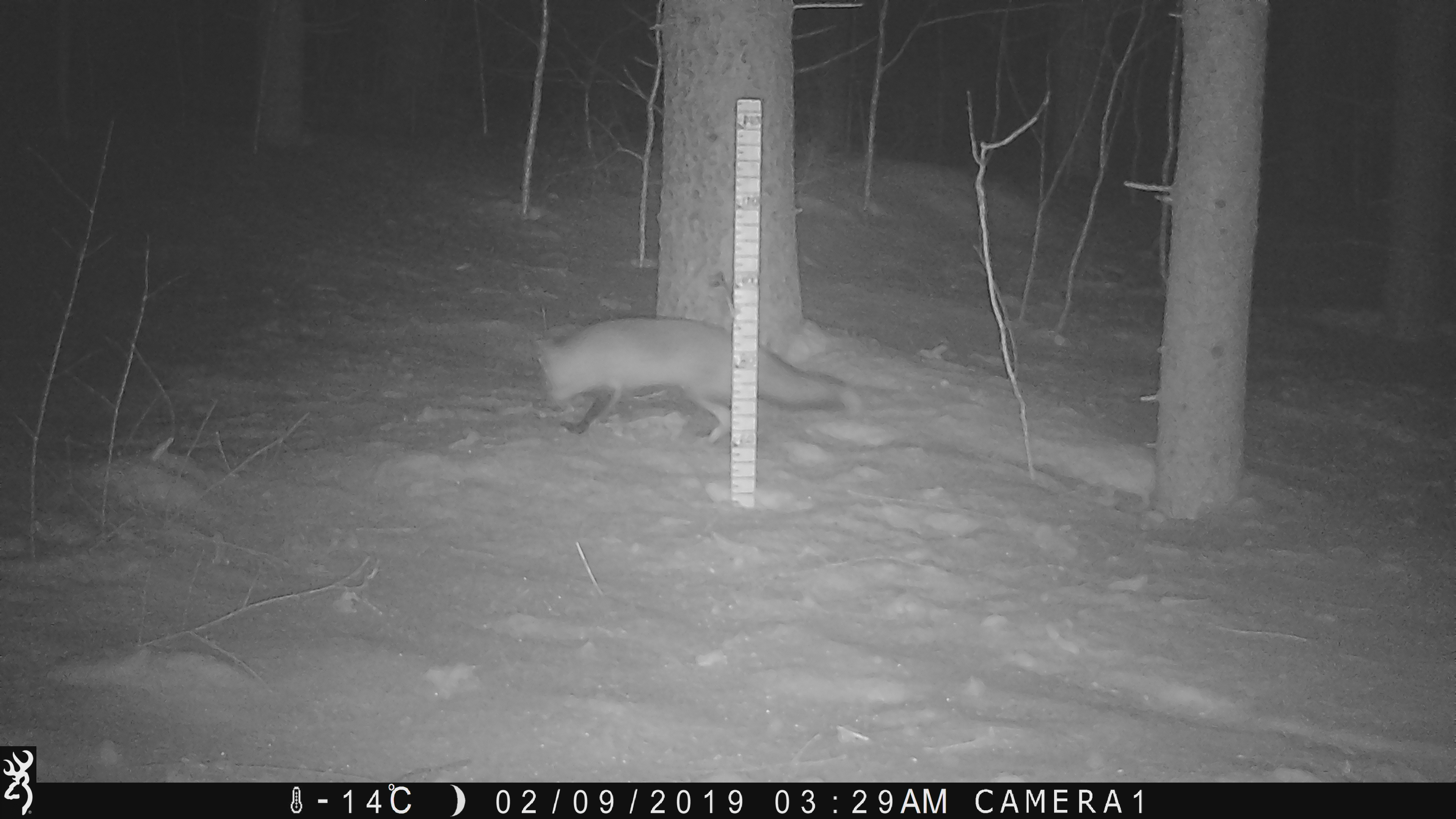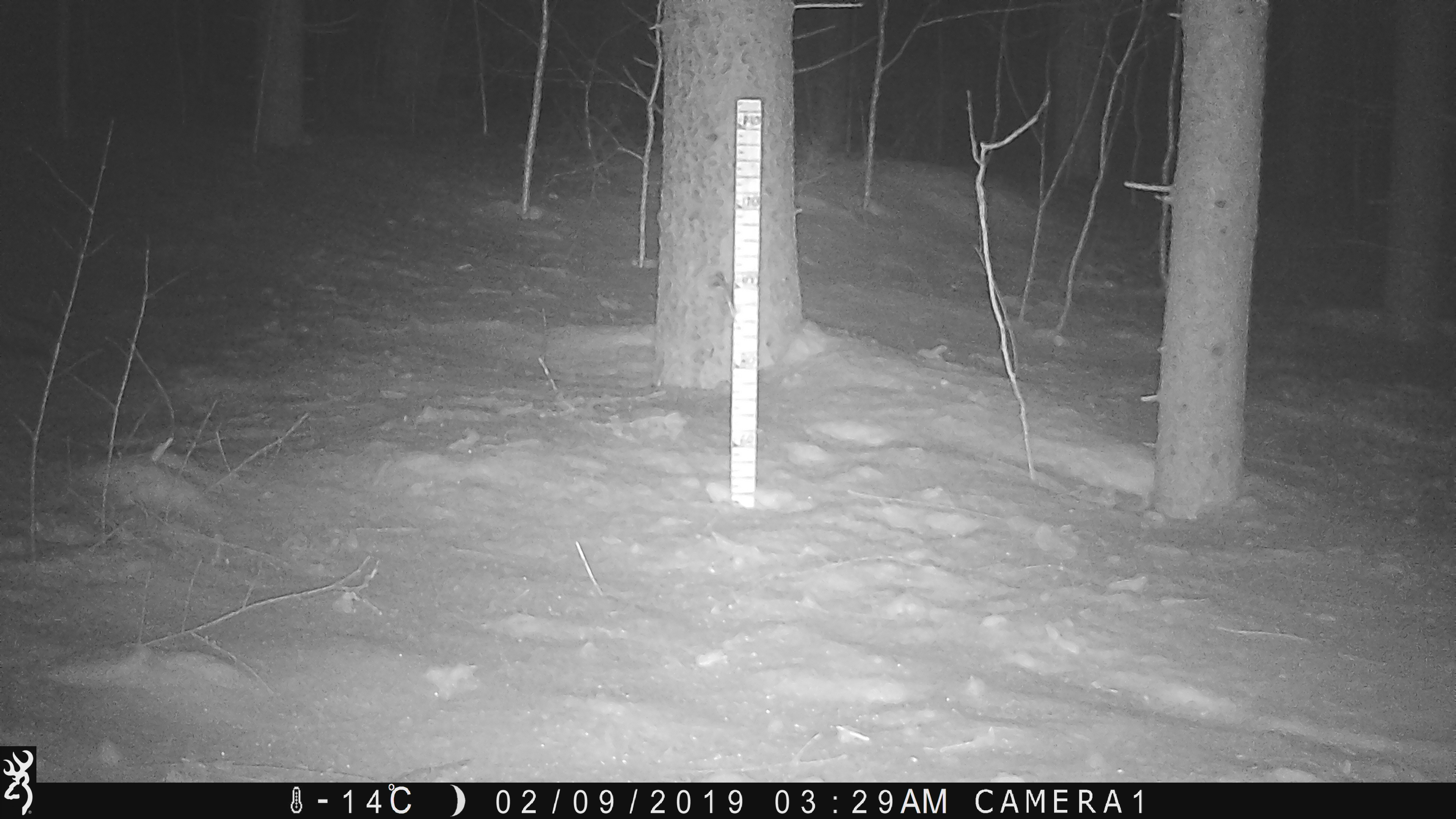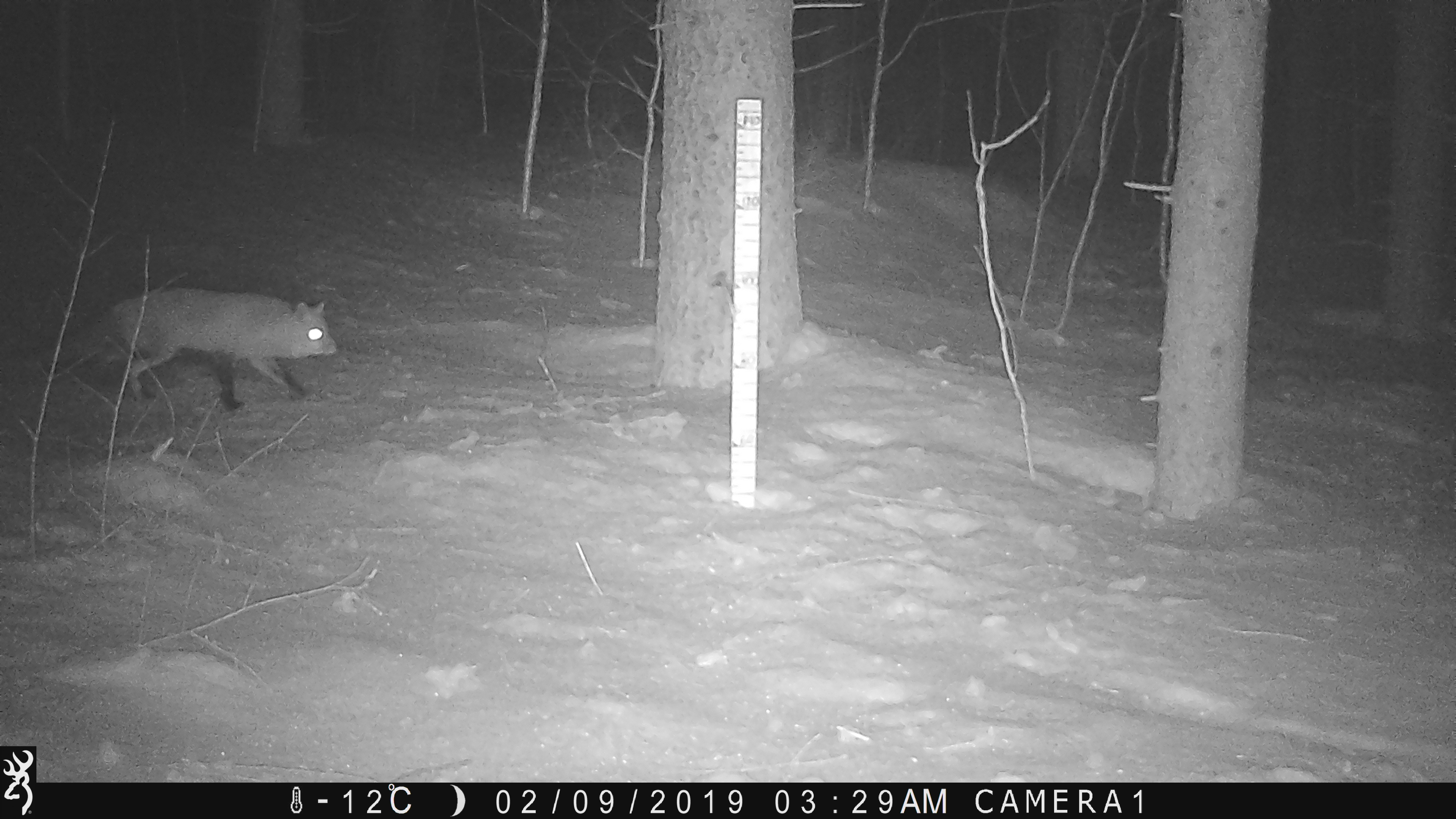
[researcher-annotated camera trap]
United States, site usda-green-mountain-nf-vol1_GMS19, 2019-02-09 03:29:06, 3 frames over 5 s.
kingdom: Animalia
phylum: Chordata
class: Mammalia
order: Carnivora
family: Canidae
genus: Vulpes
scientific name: Vulpes vulpes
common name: red fox